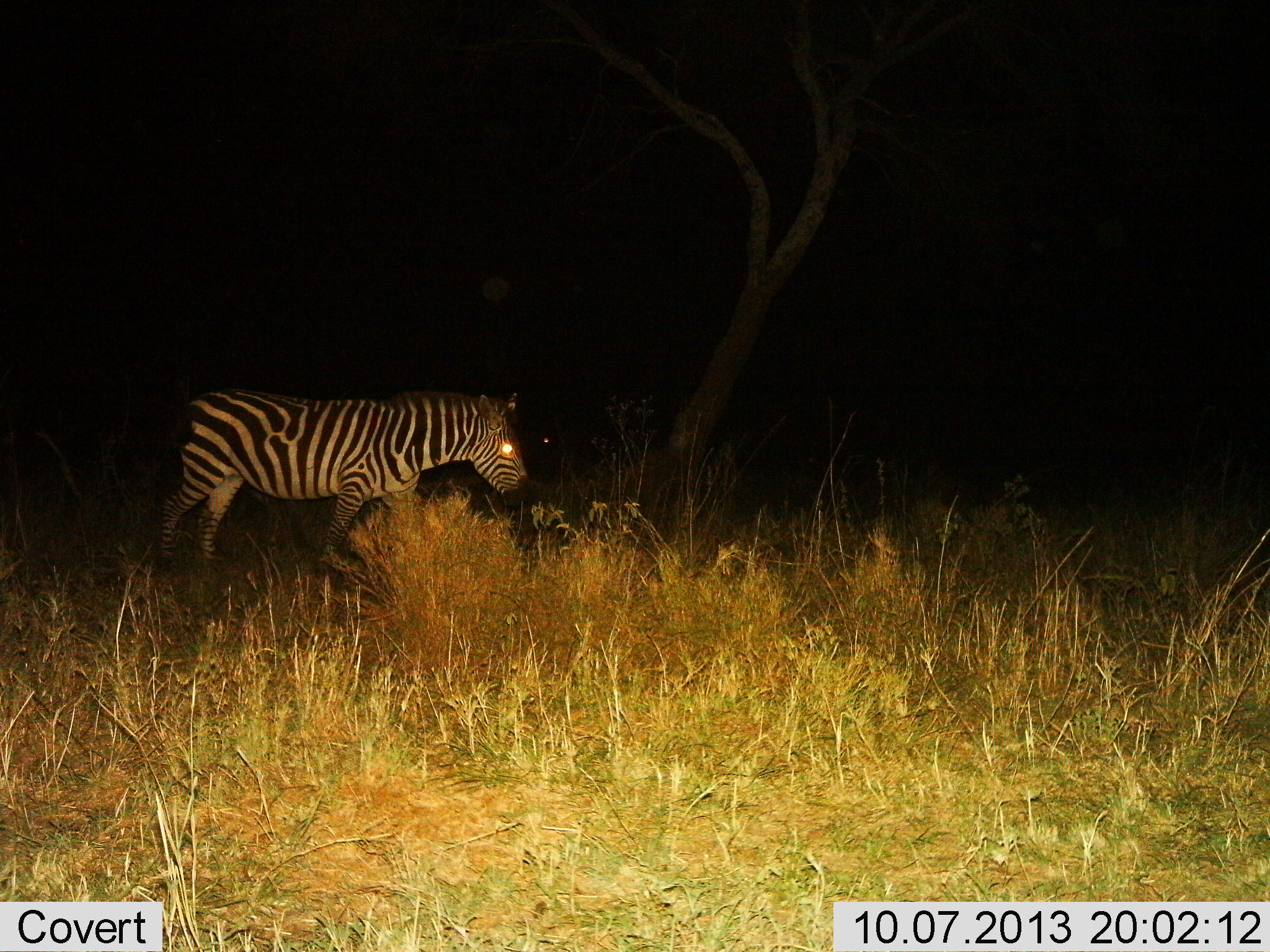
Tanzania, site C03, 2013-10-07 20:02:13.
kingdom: Animalia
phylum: Chordata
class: Mammalia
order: Perissodactyla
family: Equidae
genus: Equus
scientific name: Equus quagga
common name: plains zebra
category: zebra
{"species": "zebra (plains zebra) (Equus quagga)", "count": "1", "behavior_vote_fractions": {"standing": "30%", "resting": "0%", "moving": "60%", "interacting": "0%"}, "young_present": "0%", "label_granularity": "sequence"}